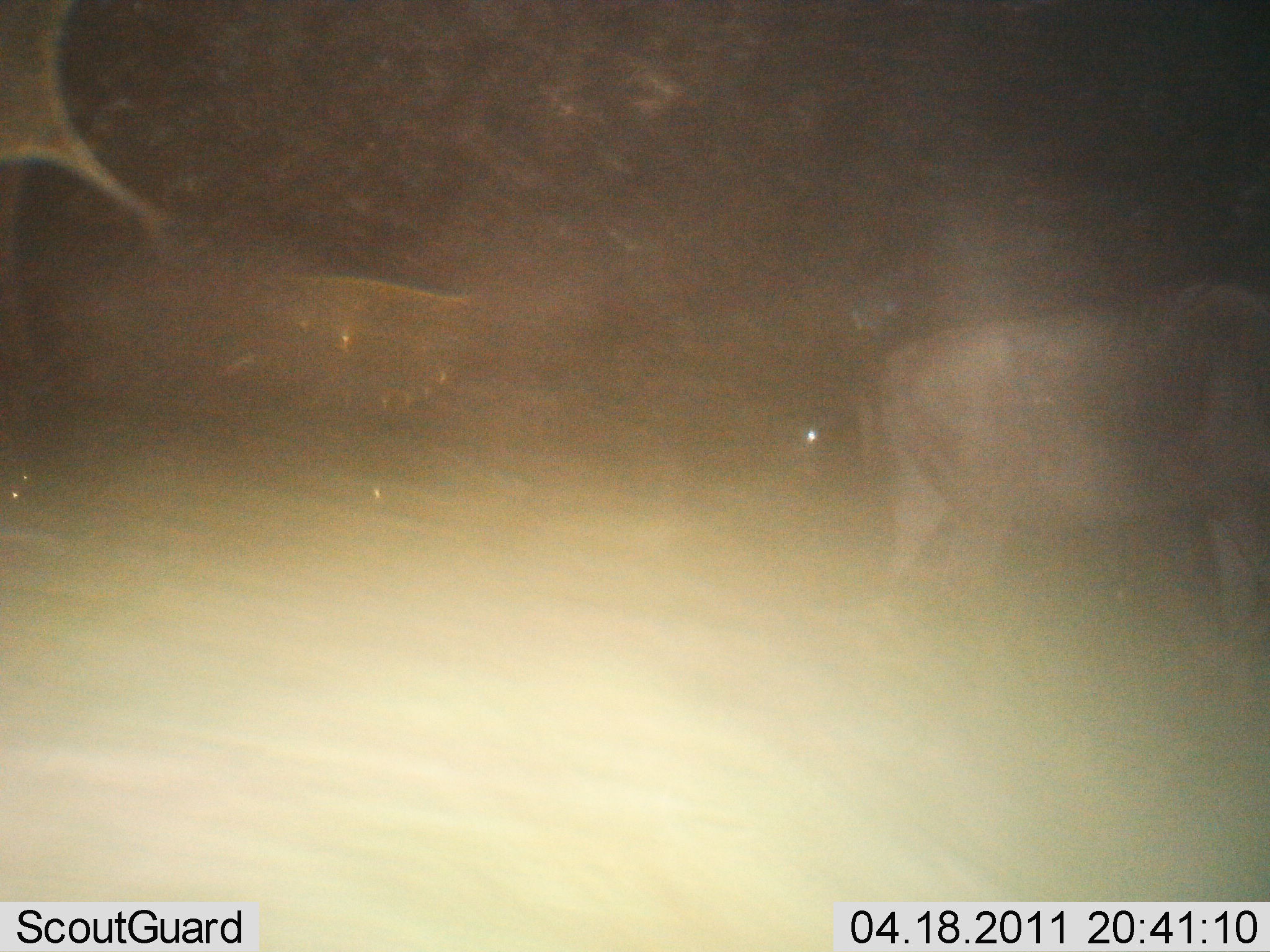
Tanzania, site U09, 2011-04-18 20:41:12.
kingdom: Animalia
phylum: Chordata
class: Mammalia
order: Artiodactyla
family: Bovidae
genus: Connochaetes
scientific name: Connochaetes taurinus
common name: blue wildebeest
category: wildebeest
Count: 1.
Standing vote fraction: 83%.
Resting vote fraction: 0%.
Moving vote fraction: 17%.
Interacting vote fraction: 0%.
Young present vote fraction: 0%.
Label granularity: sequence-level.